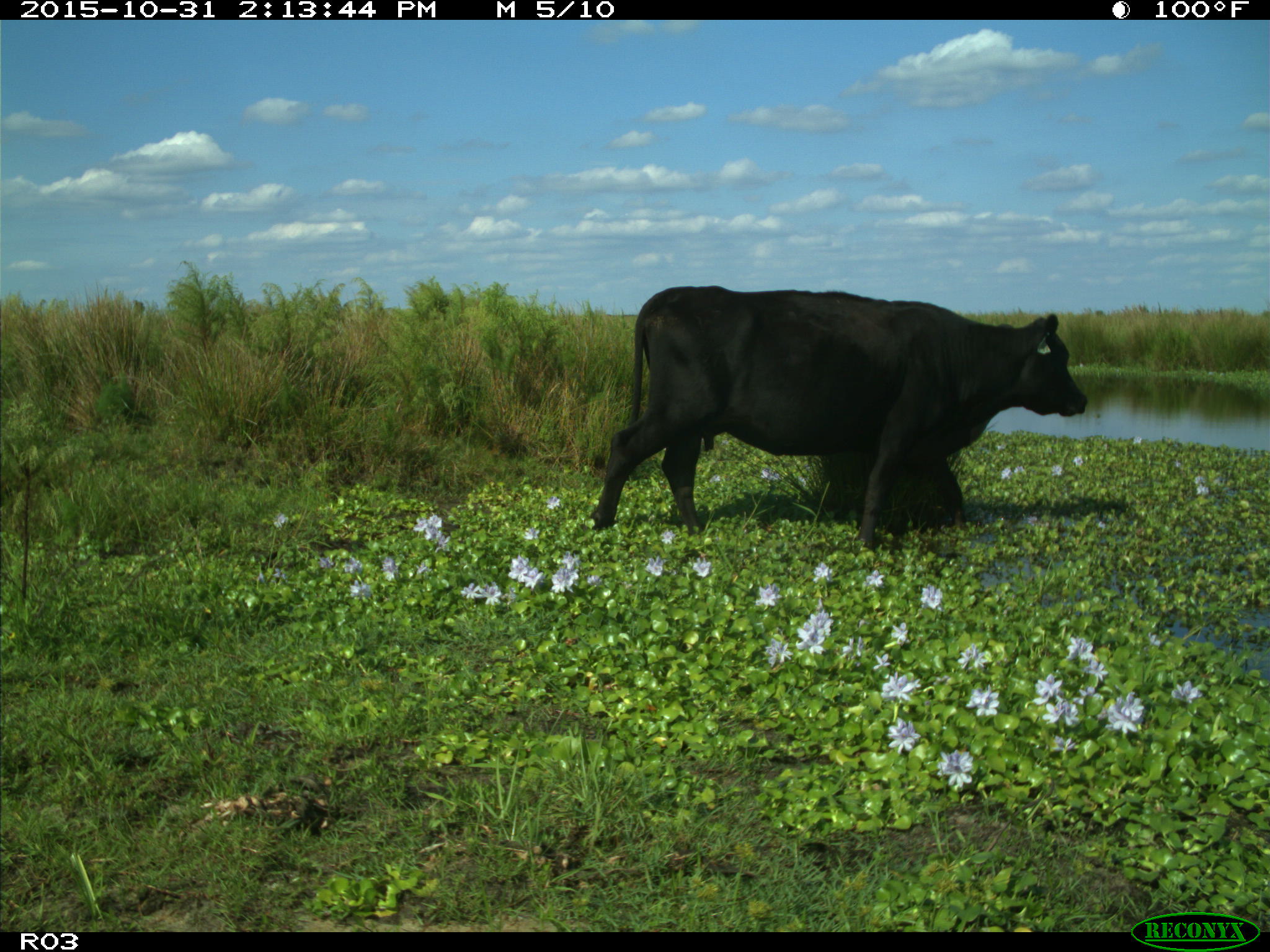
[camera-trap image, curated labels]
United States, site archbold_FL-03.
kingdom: Animalia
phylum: Chordata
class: Mammalia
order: Artiodactyla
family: Bovidae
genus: Bos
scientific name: Bos taurus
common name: domestic cow